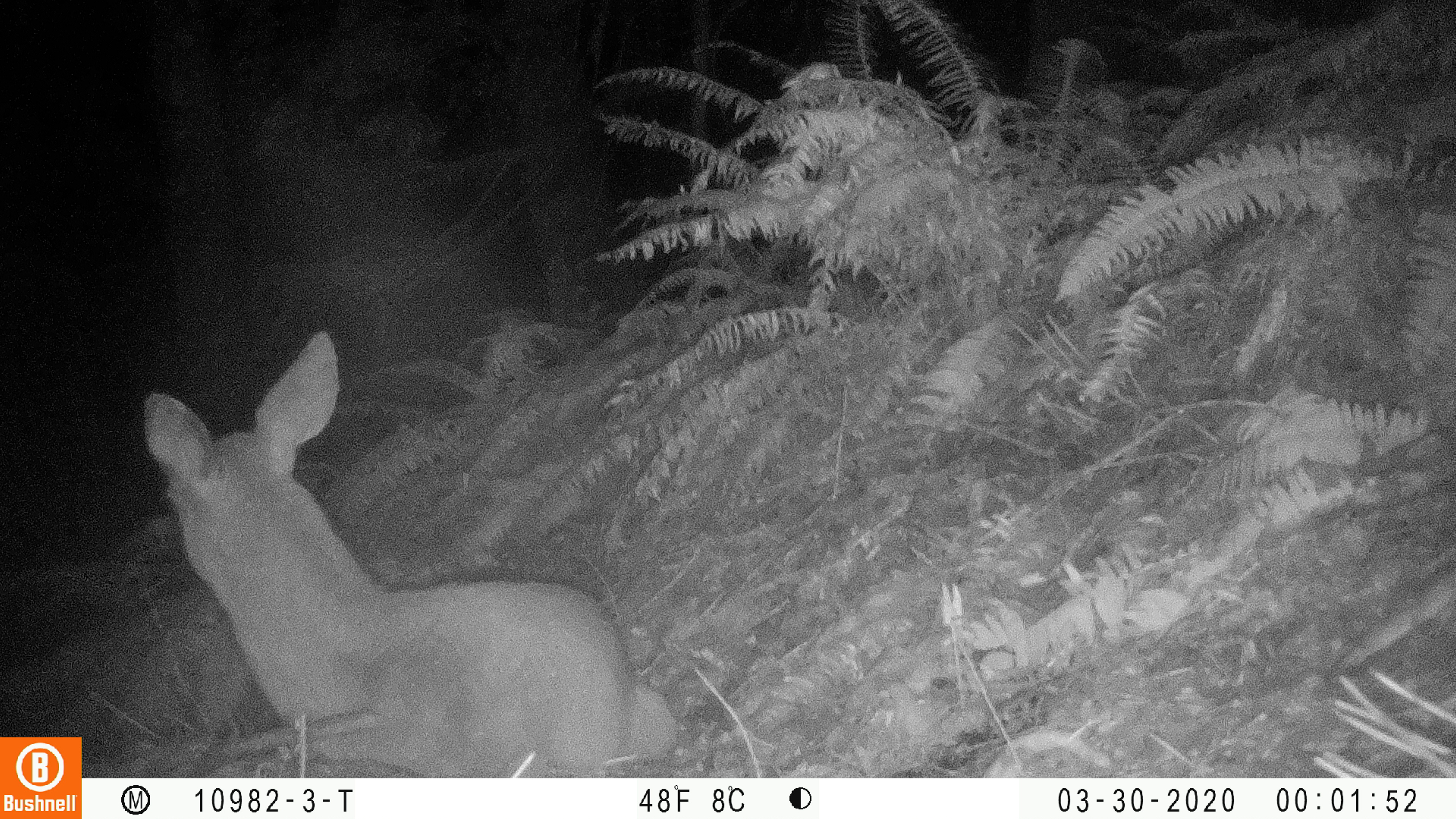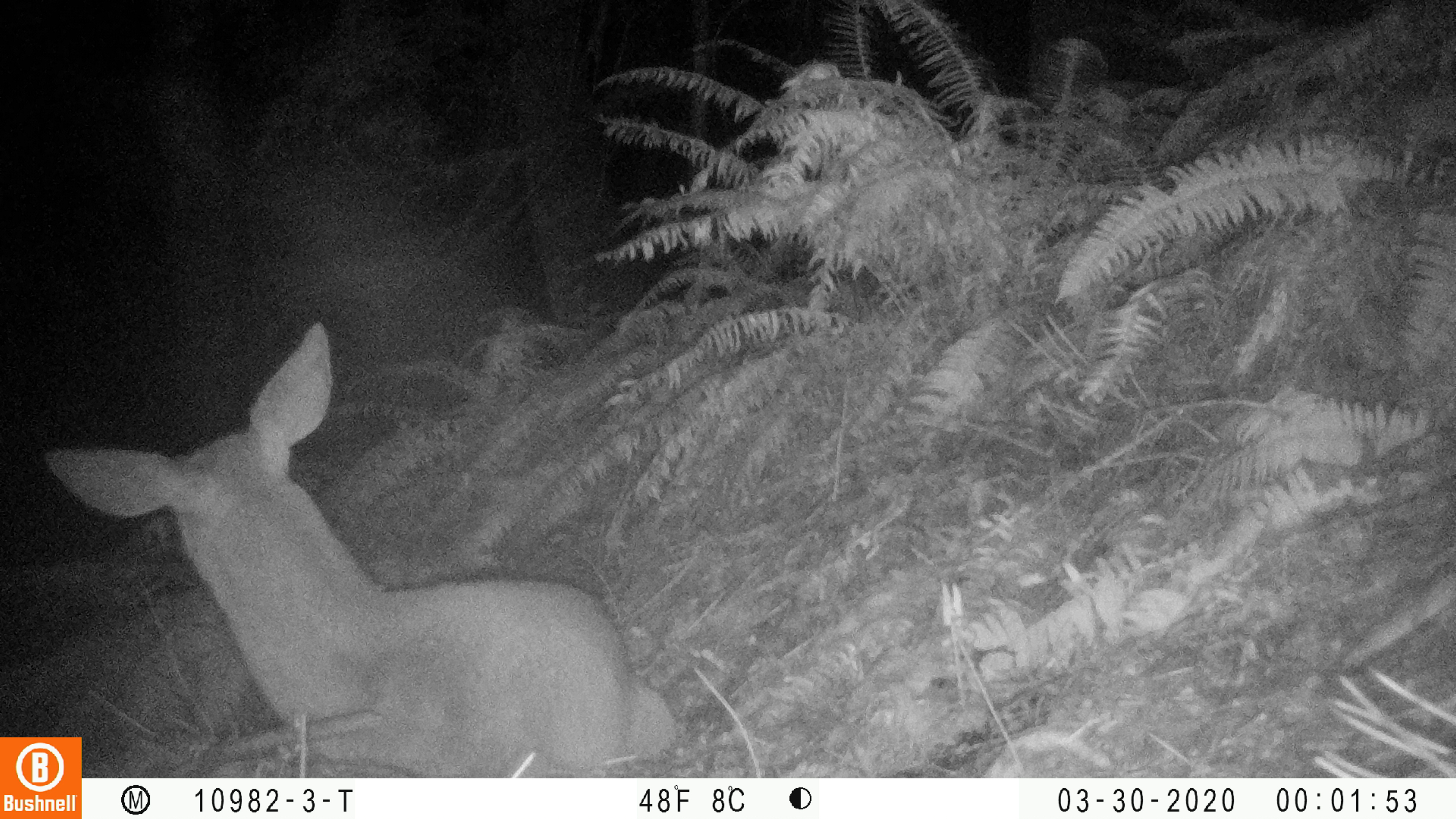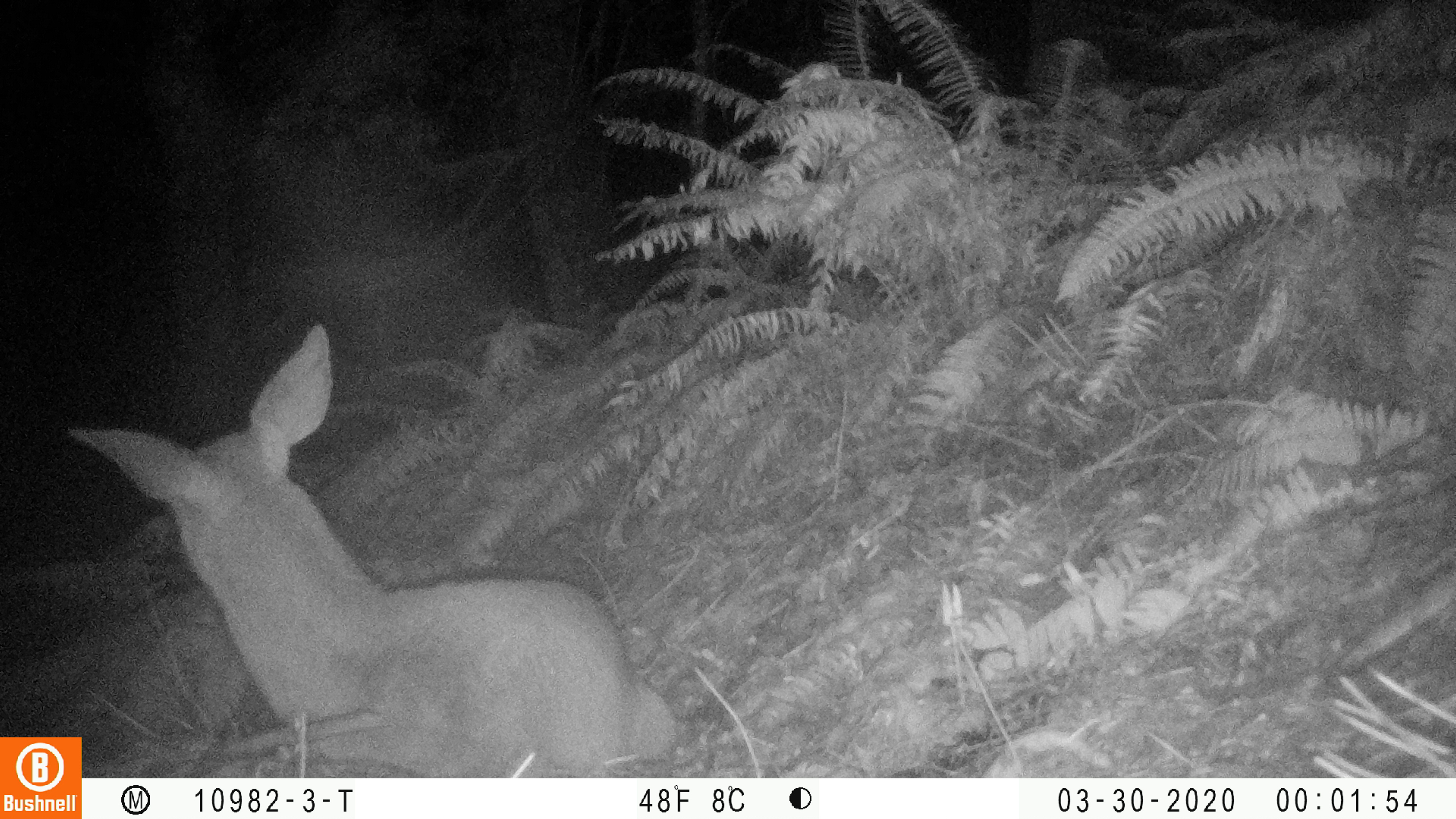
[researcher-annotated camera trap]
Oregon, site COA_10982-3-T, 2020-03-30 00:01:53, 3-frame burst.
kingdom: Animalia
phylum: Chordata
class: Mammalia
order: Artiodactyla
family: Cervidae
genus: Odocoileus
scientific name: Odocoileus hemionus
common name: black-tailed deer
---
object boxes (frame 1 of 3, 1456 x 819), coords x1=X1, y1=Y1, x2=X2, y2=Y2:
black-tailed deer: x1=135, y1=327, x2=681, y2=766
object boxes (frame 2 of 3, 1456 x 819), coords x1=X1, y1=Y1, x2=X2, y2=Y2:
black-tailed deer: x1=88, y1=311, x2=679, y2=772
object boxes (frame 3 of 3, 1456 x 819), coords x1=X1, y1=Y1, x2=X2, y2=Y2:
black-tailed deer: x1=88, y1=323, x2=683, y2=768